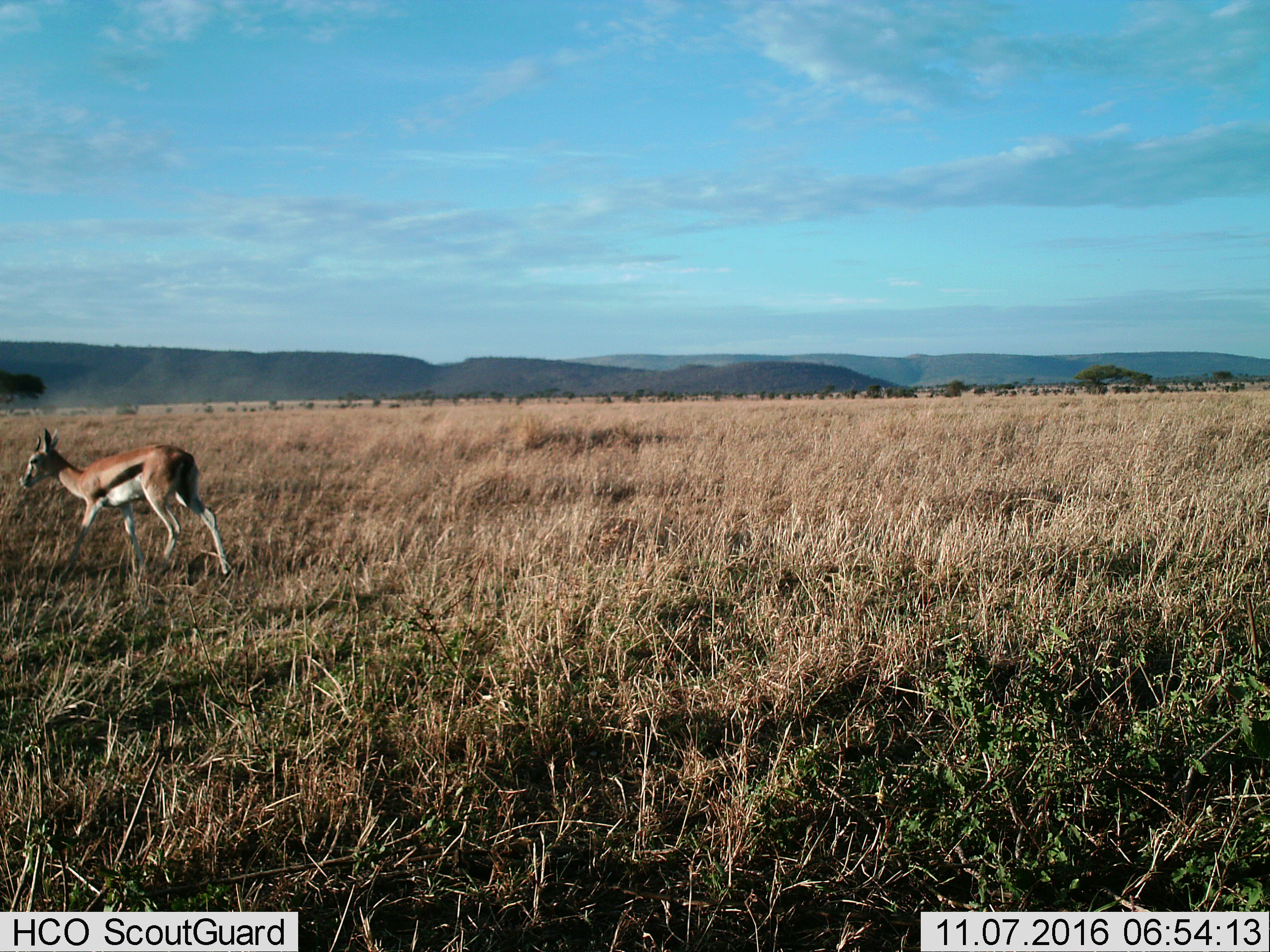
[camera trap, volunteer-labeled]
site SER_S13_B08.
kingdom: Animalia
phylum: Chordata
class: Mammalia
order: Artiodactyla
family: Bovidae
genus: Eudorcas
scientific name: Eudorcas thomsonii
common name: thomson's gazelle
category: gazellethomsons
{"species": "gazellethomsons (thomson's gazelle) (Eudorcas thomsonii)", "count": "1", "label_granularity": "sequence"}